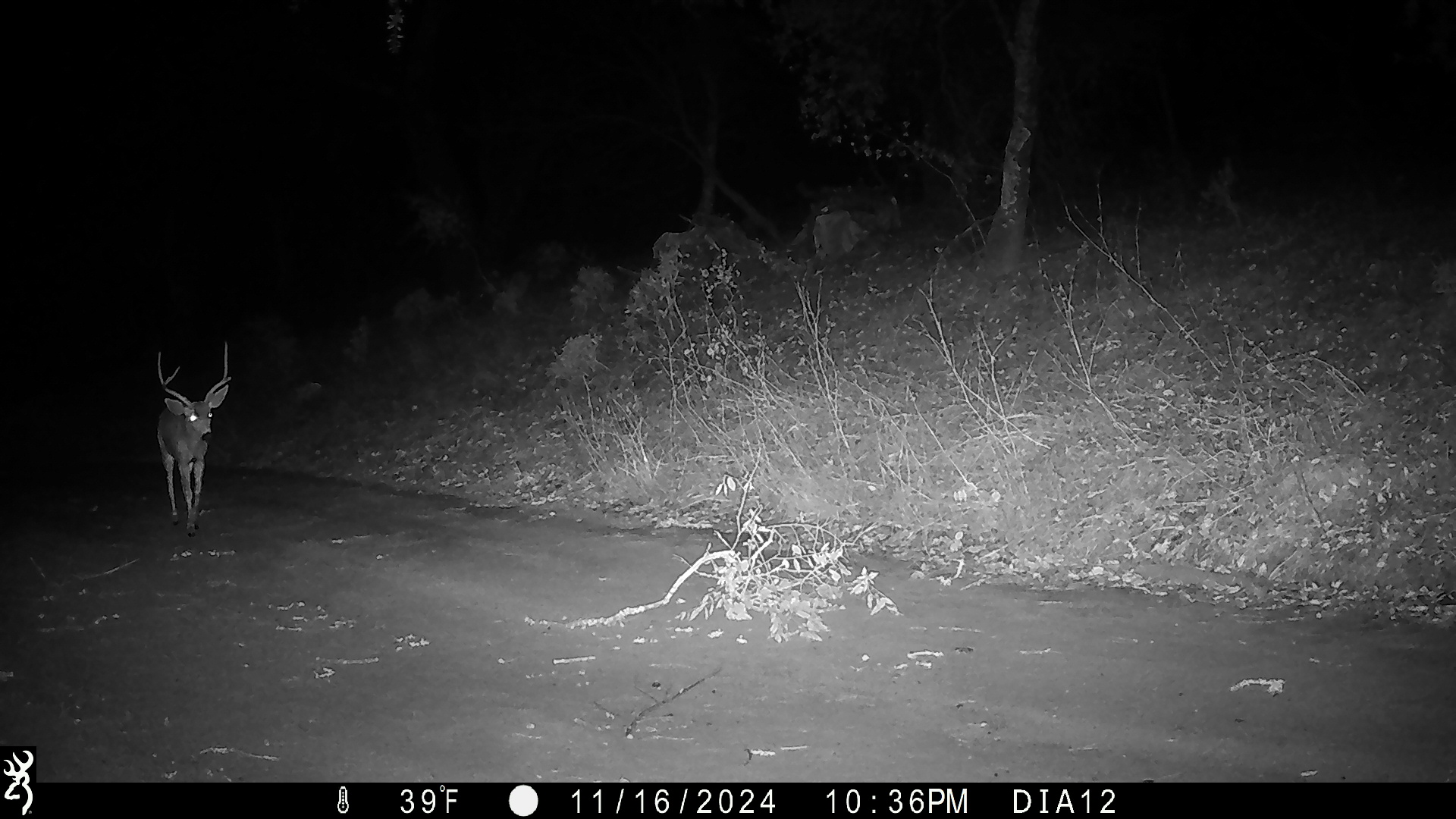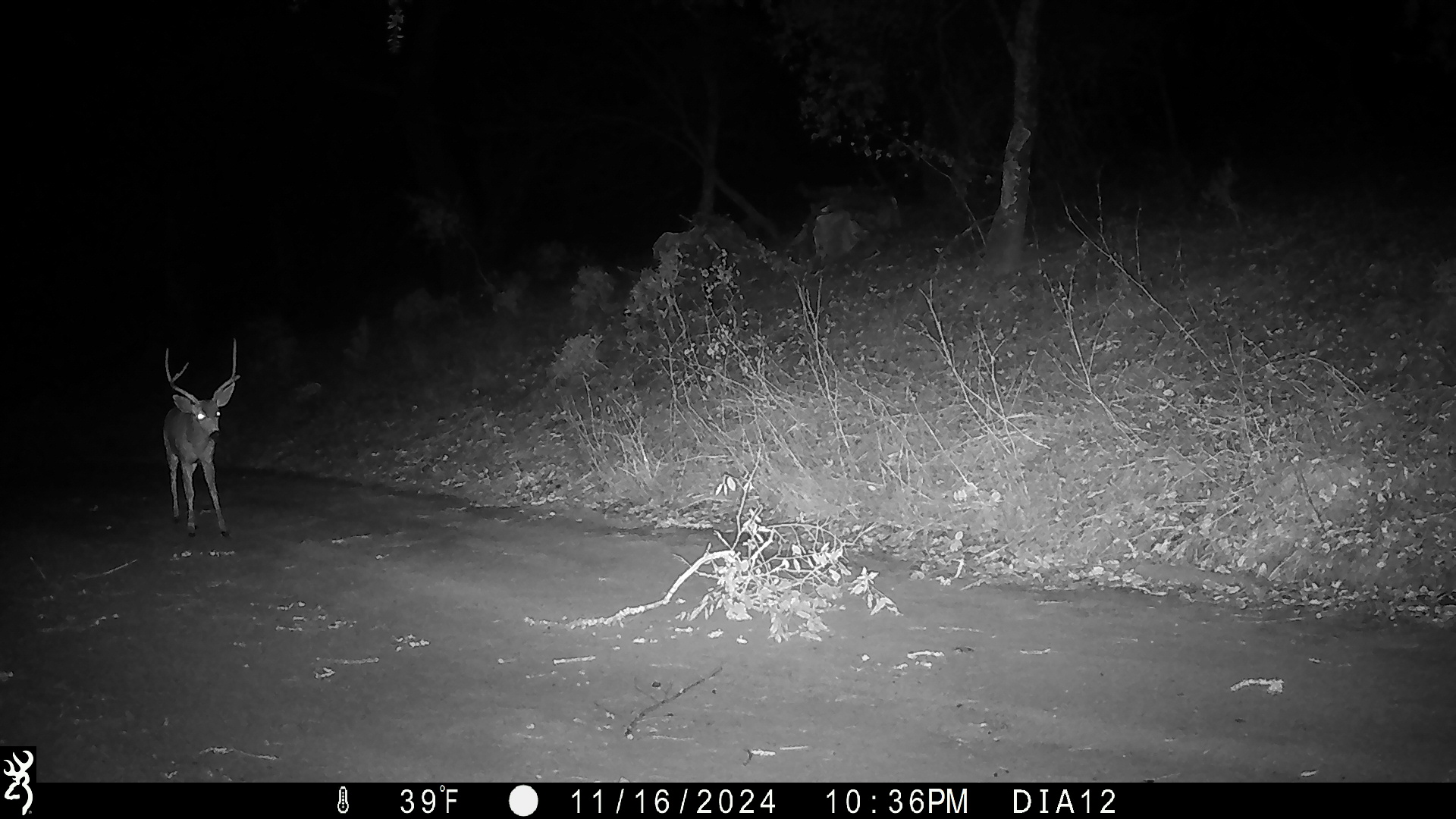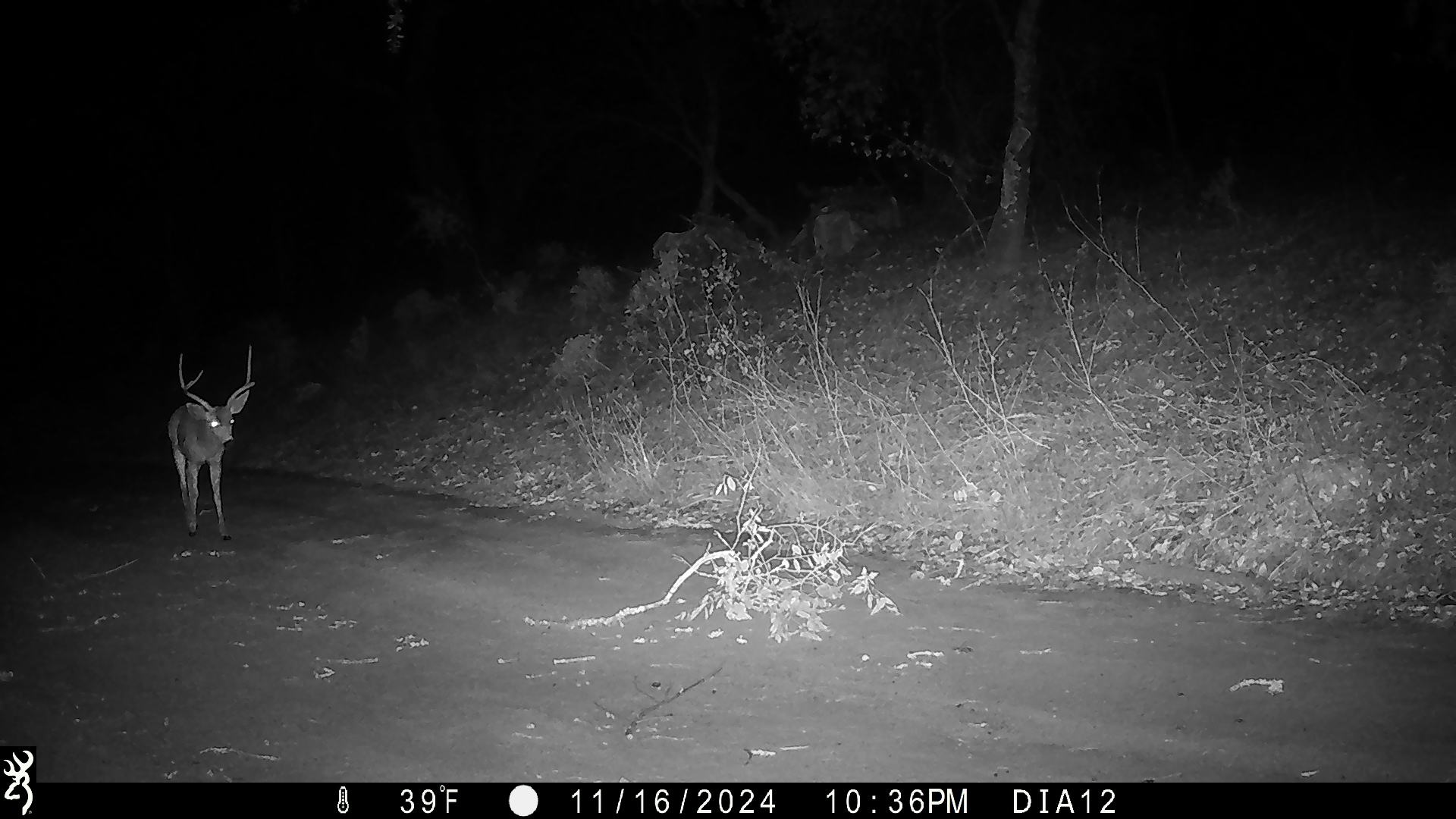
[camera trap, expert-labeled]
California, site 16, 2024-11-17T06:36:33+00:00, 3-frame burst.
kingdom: Animalia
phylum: Chordata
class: Mammalia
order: Artiodactyla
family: Cervidae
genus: Odocoileus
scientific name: Odocoileus hemionus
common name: mule deer